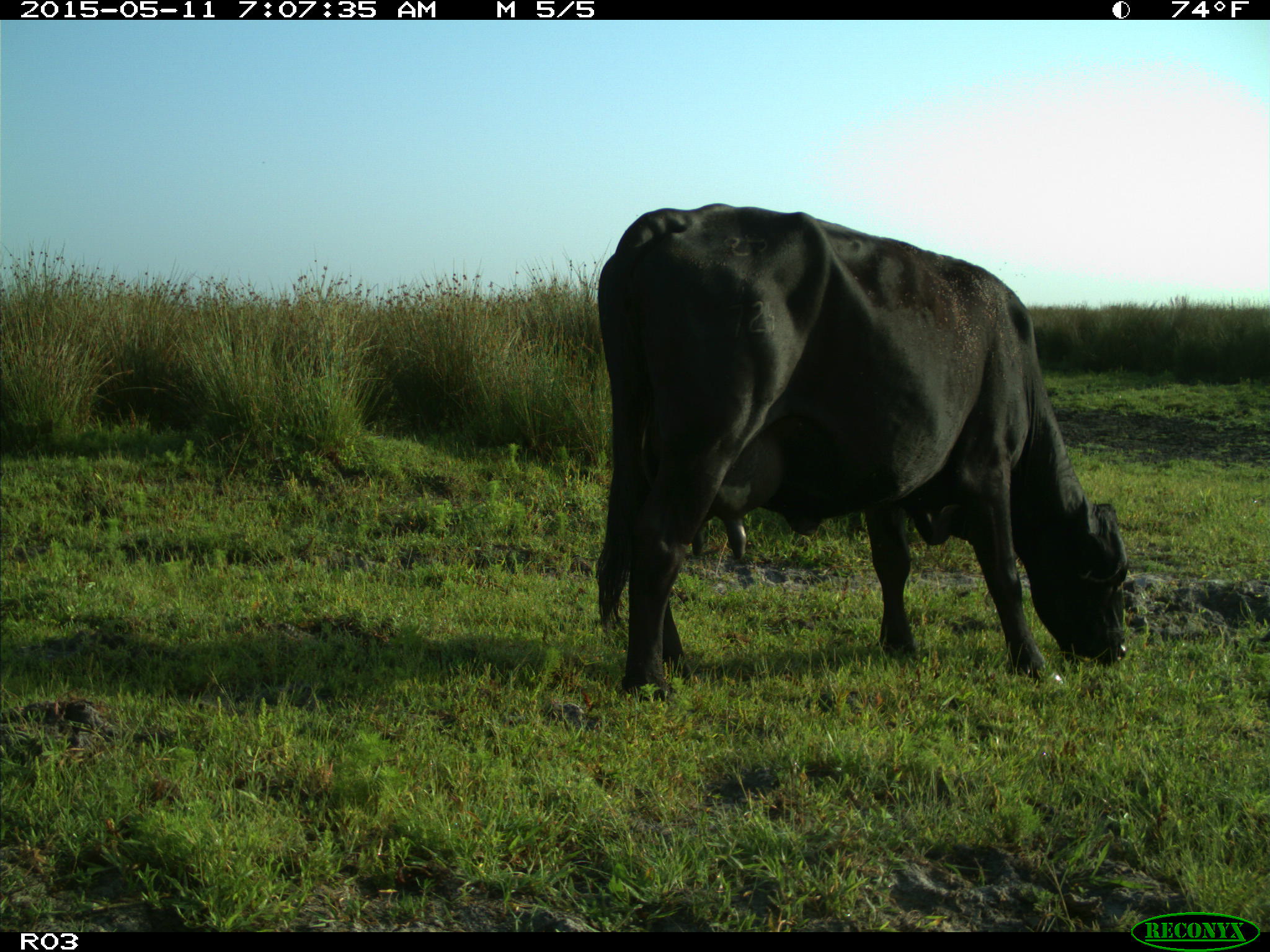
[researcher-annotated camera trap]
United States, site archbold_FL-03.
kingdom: Animalia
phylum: Chordata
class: Mammalia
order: Artiodactyla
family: Bovidae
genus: Bos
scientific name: Bos taurus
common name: domestic cow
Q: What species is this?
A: Bos taurus (domestic cow).